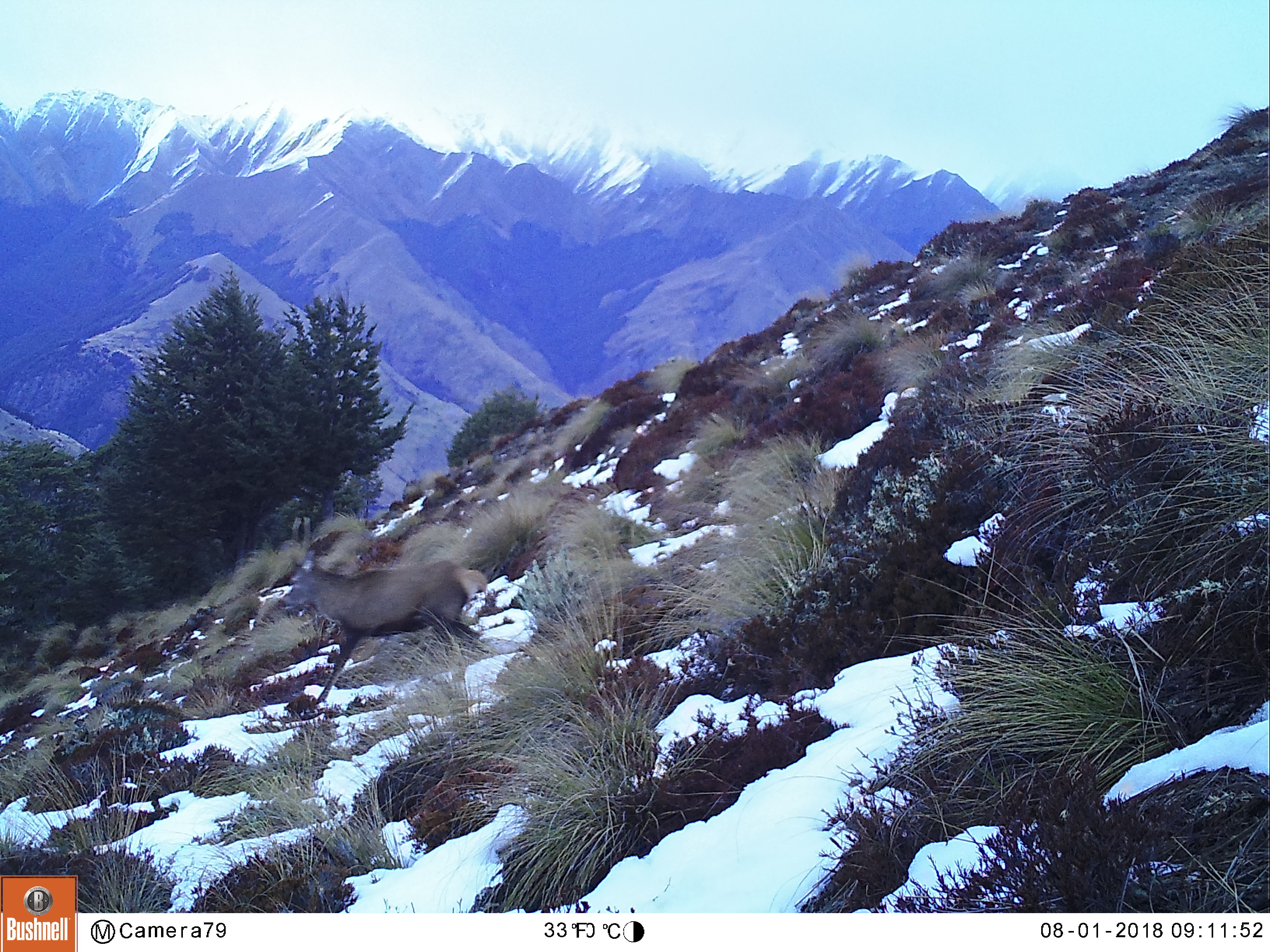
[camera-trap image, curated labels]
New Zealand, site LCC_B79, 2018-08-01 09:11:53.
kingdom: Animalia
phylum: Chordata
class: Mammalia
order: Artiodactyla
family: Cervidae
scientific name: Cervidae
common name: deer